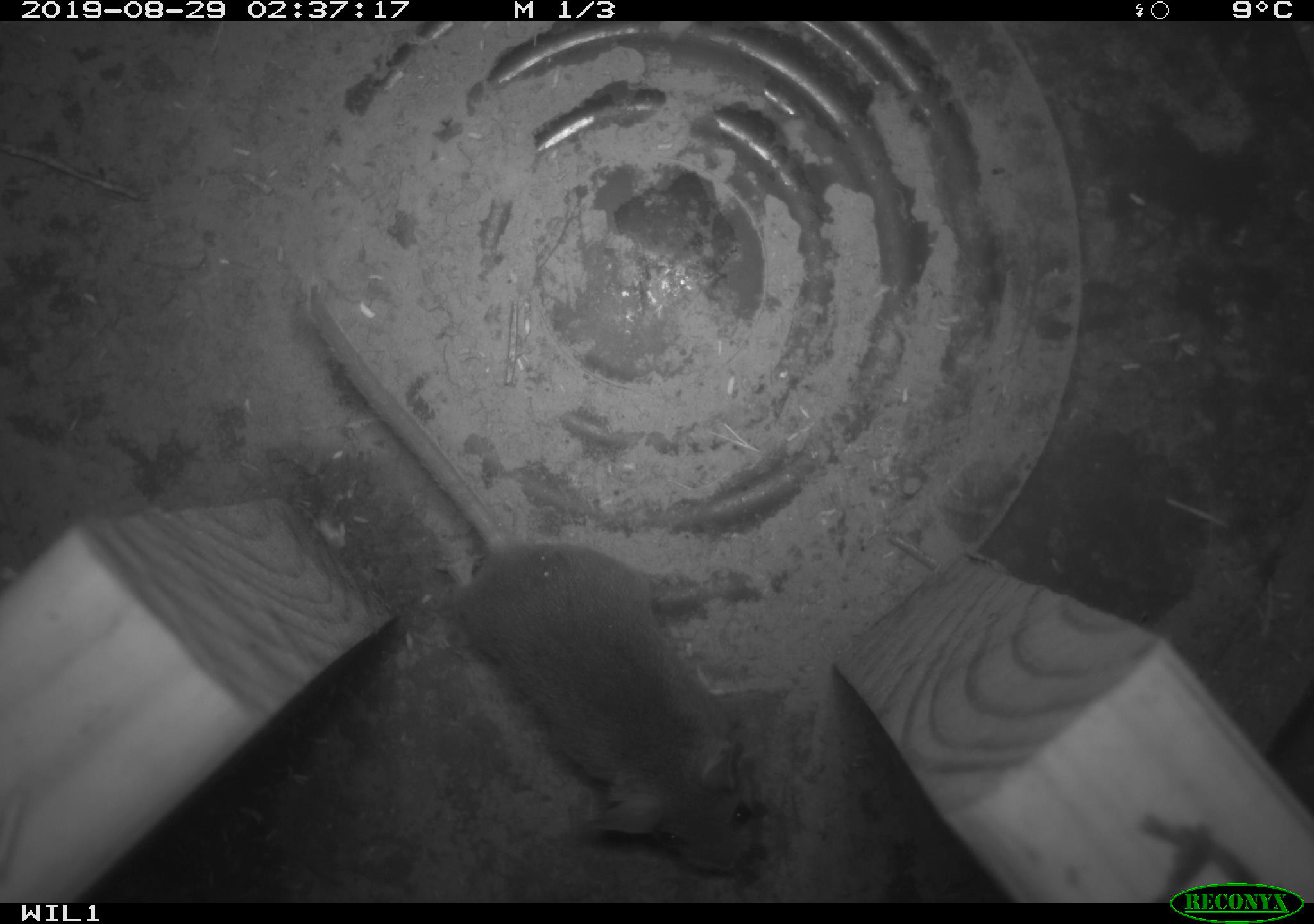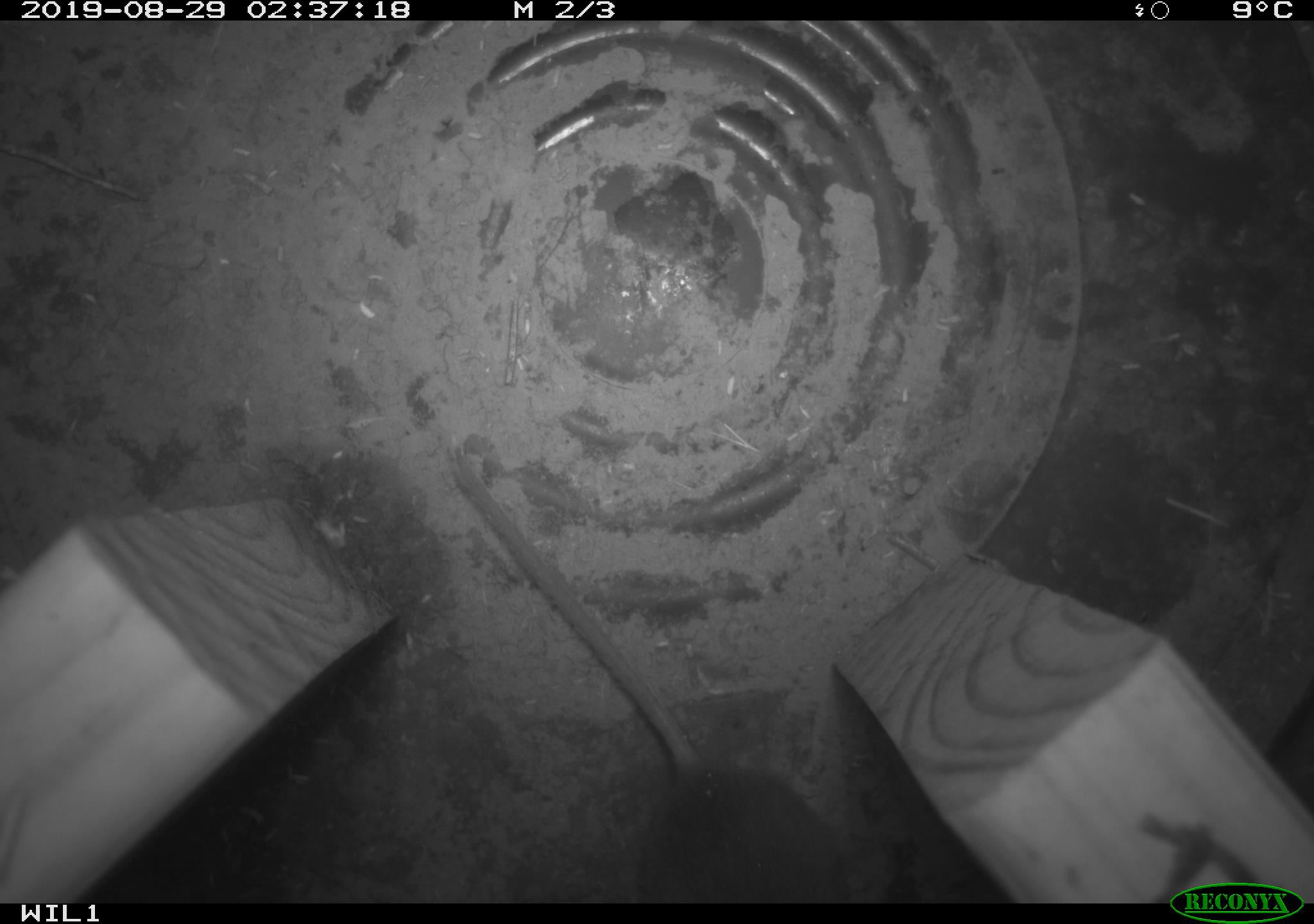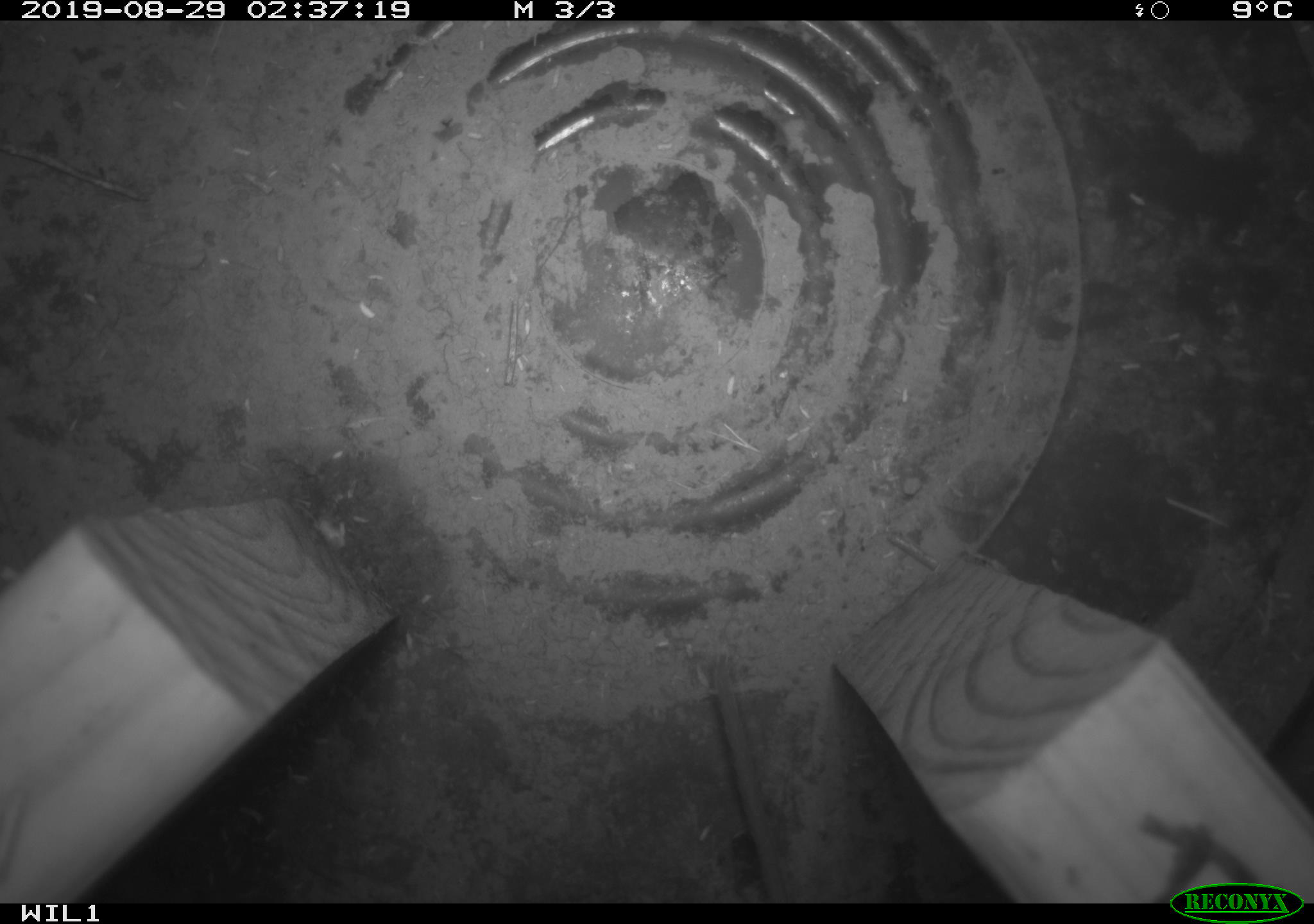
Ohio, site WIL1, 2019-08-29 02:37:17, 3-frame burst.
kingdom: Animalia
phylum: Chordata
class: Mammalia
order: Rodentia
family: Cricetidae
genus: Peromyscus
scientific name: Peromyscus leucopus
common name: white-footed mouse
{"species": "white-footed mouse (Peromyscus leucopus)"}